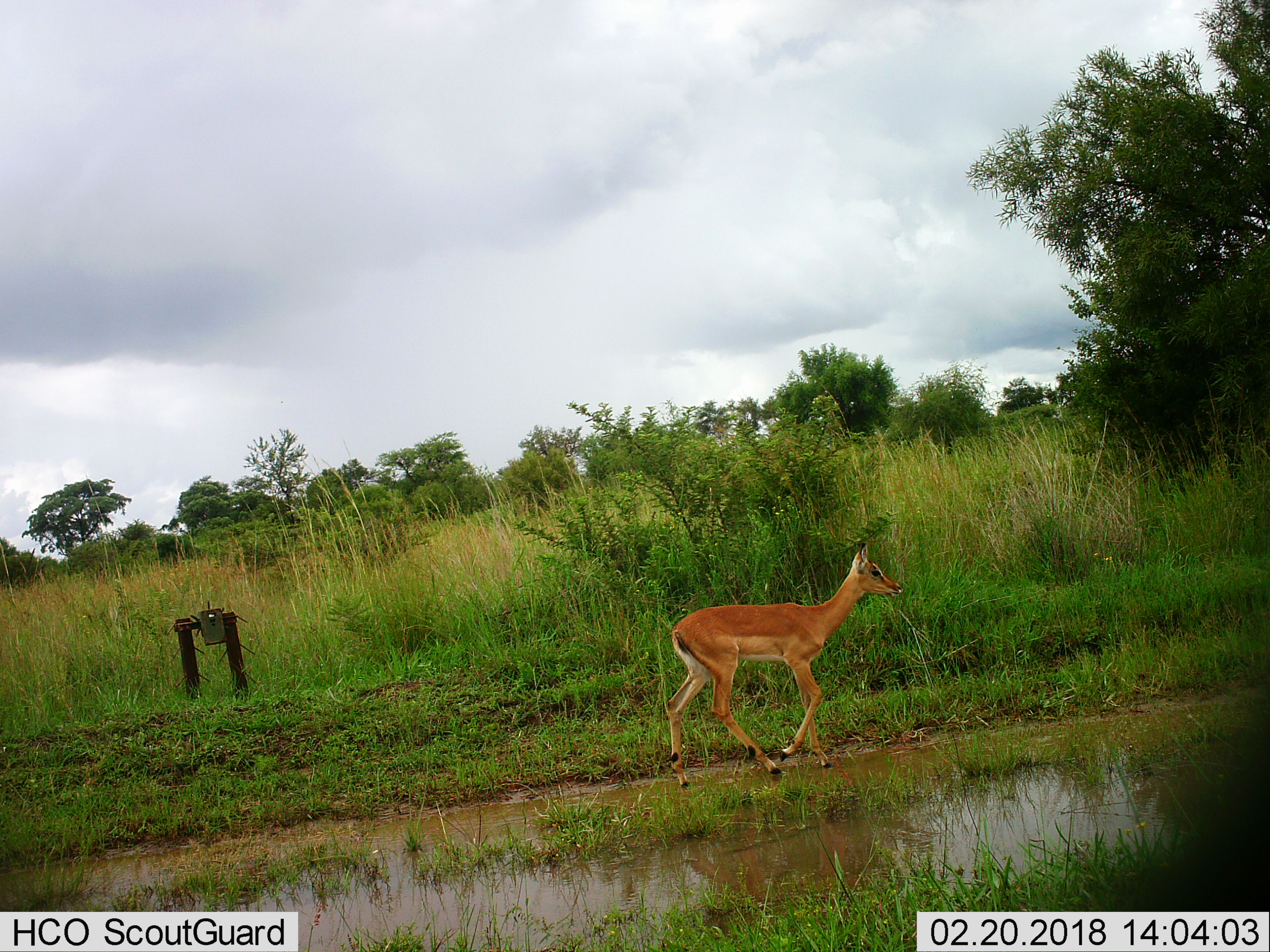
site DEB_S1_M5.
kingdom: Animalia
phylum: Chordata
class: Mammalia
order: Artiodactyla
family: Bovidae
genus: Aepyceros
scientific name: Aepyceros melampus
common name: impala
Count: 1.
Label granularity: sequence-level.